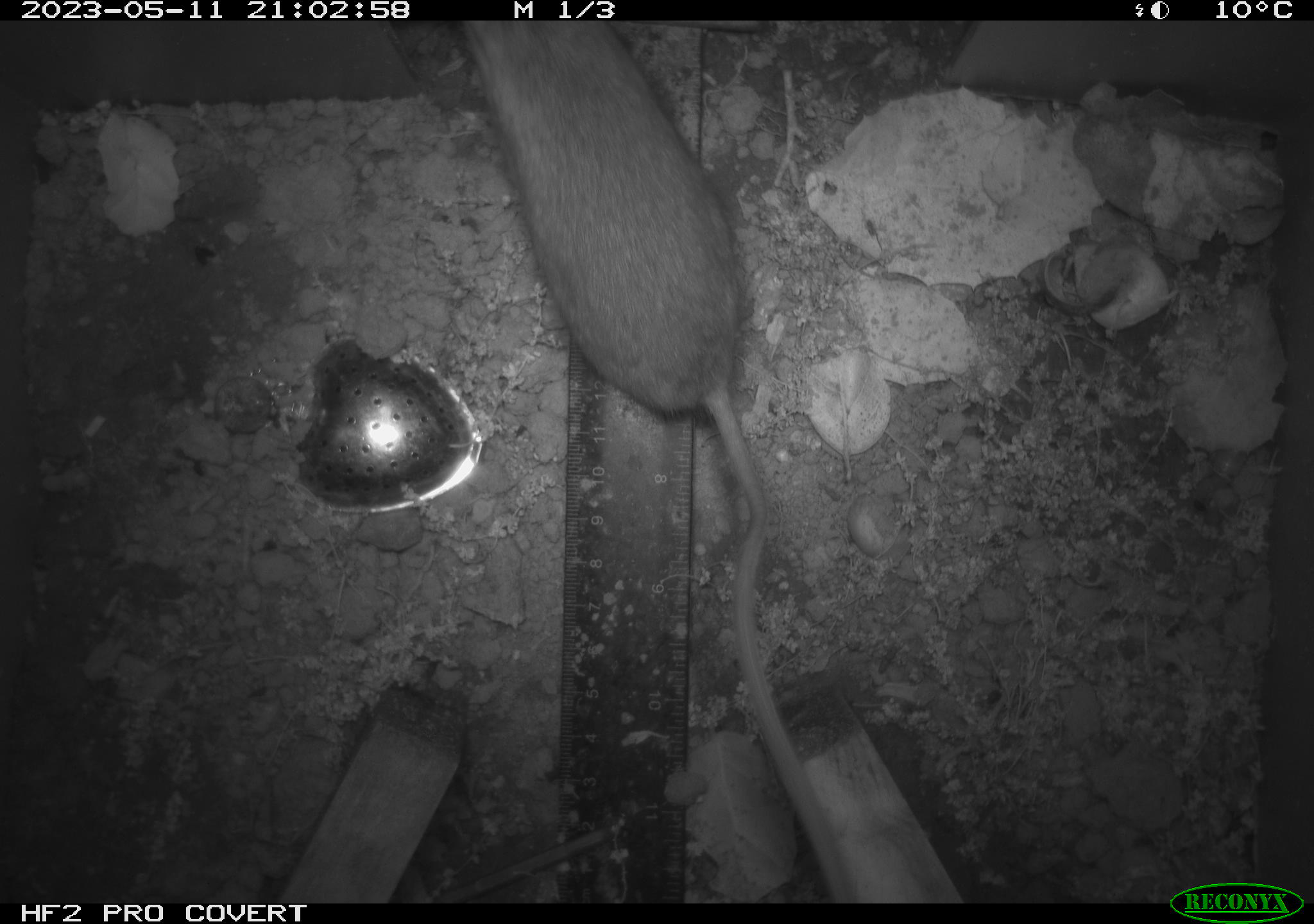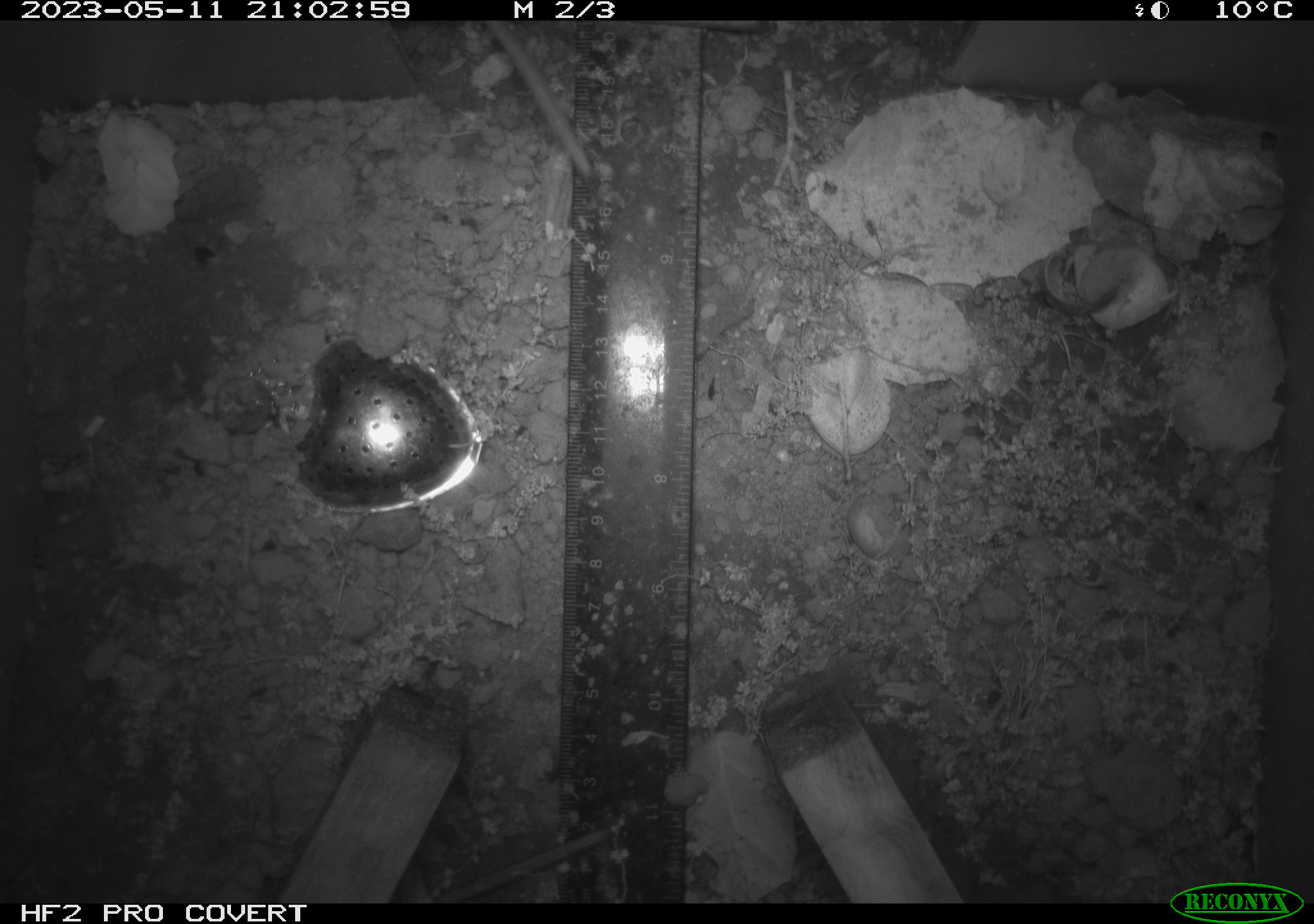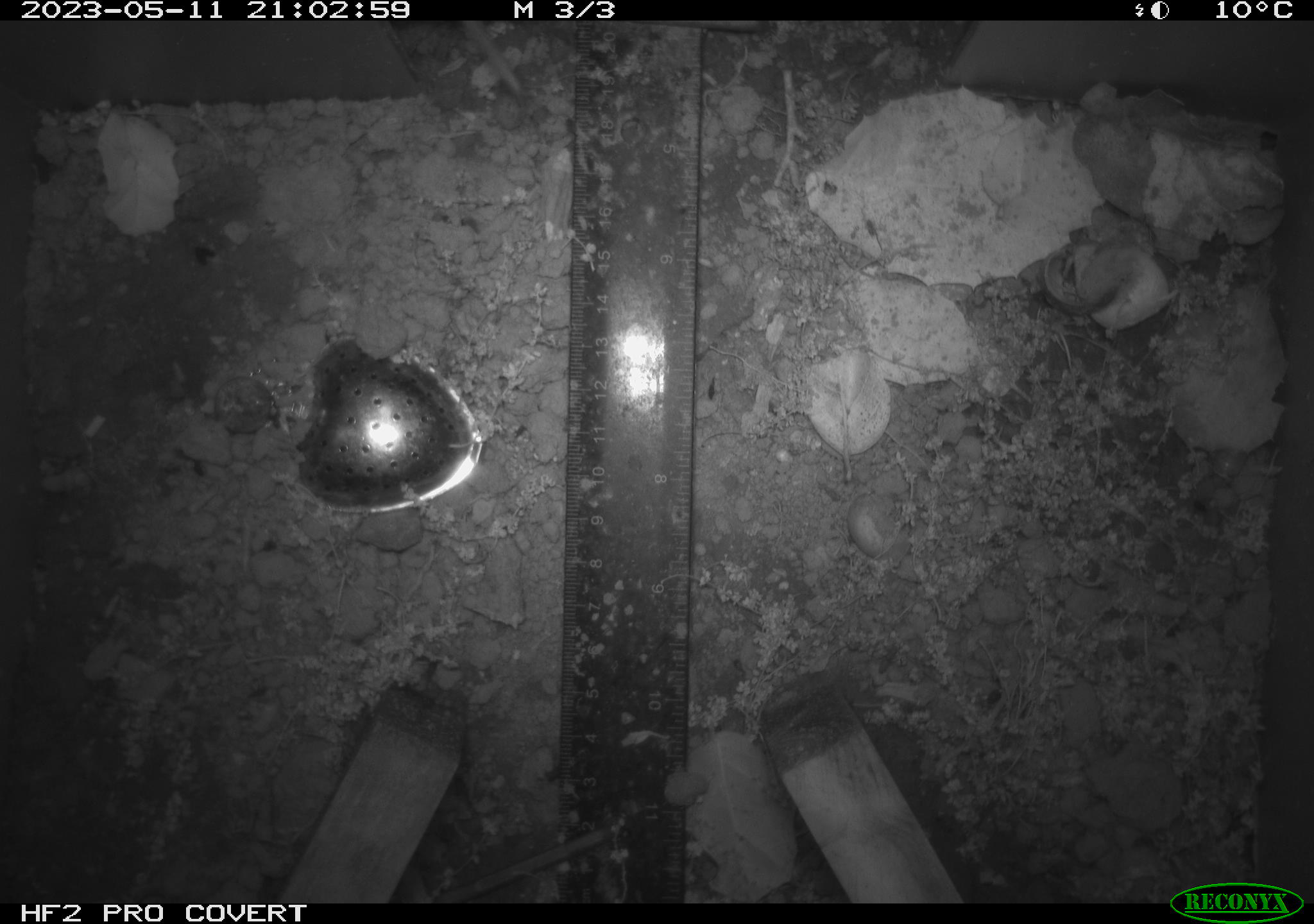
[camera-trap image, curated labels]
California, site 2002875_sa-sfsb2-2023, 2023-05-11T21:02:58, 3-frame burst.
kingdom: Animalia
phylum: Chordata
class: Mammalia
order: Rodentia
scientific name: Rodentia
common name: mouse species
Mouse species (Rodentia).